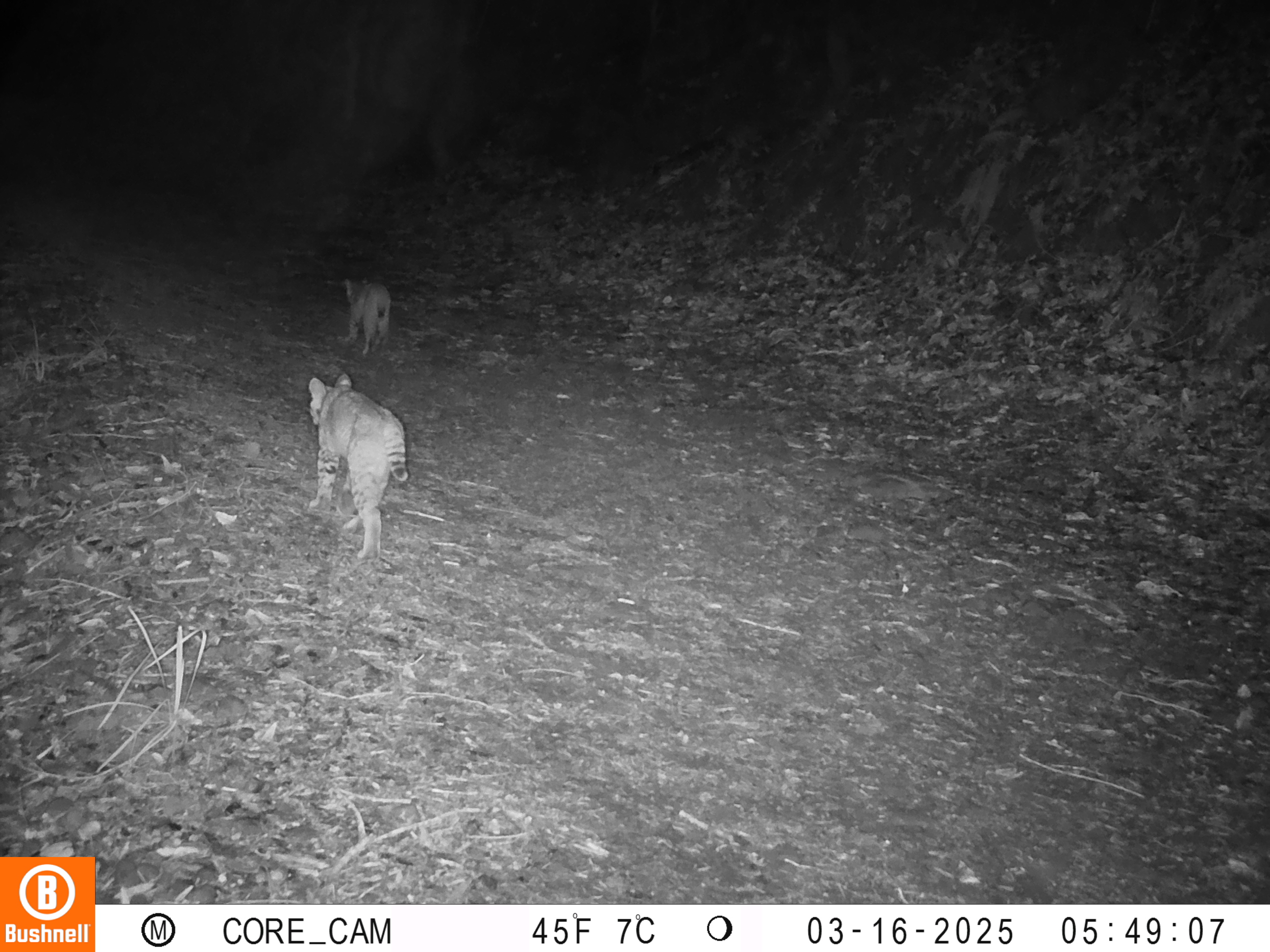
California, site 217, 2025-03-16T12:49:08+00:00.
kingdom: Animalia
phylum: Chordata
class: Mammalia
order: Carnivora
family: Felidae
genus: Lynx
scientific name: Lynx rufus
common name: bobcat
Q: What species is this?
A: Bobcat (Lynx rufus).